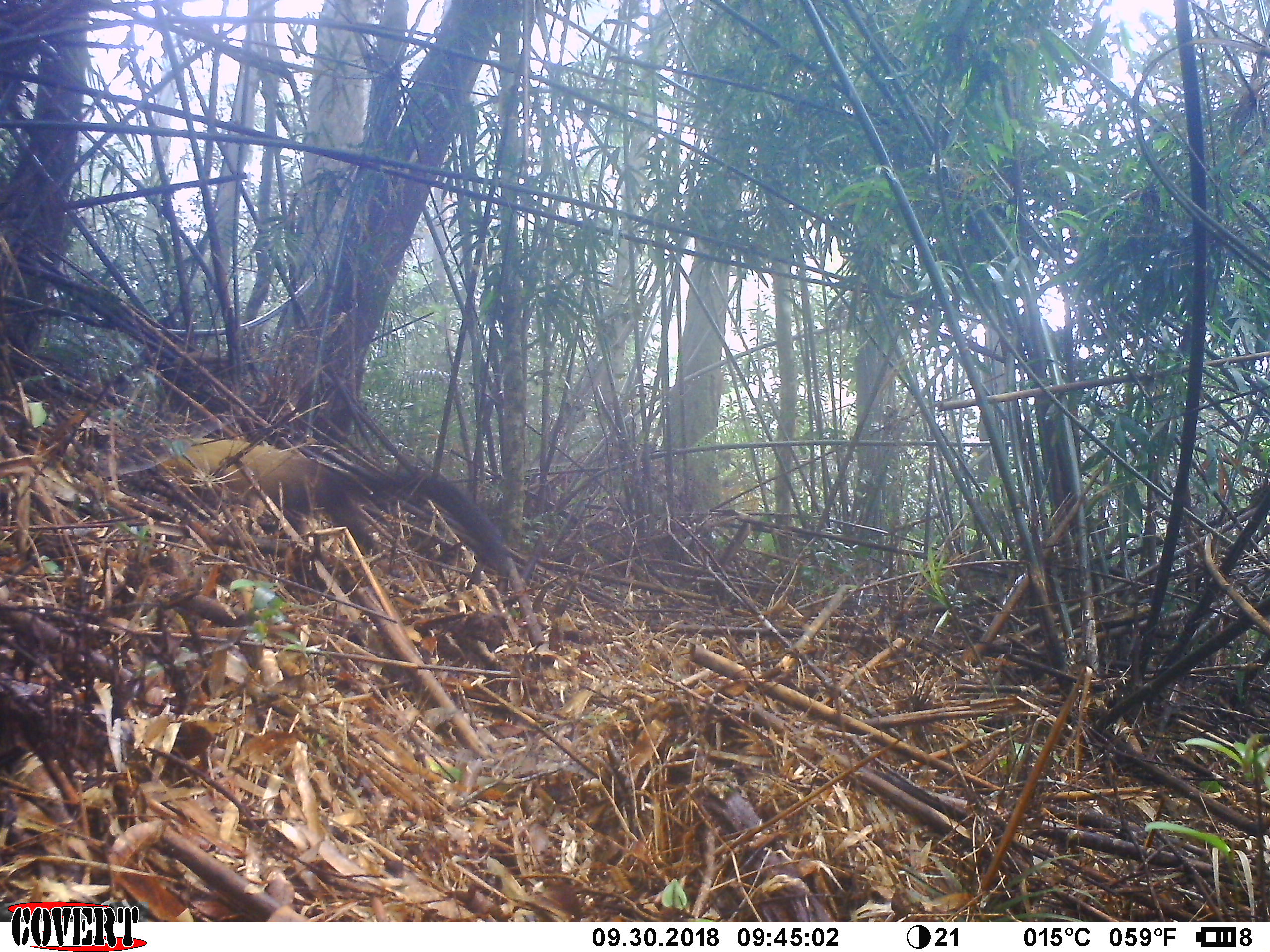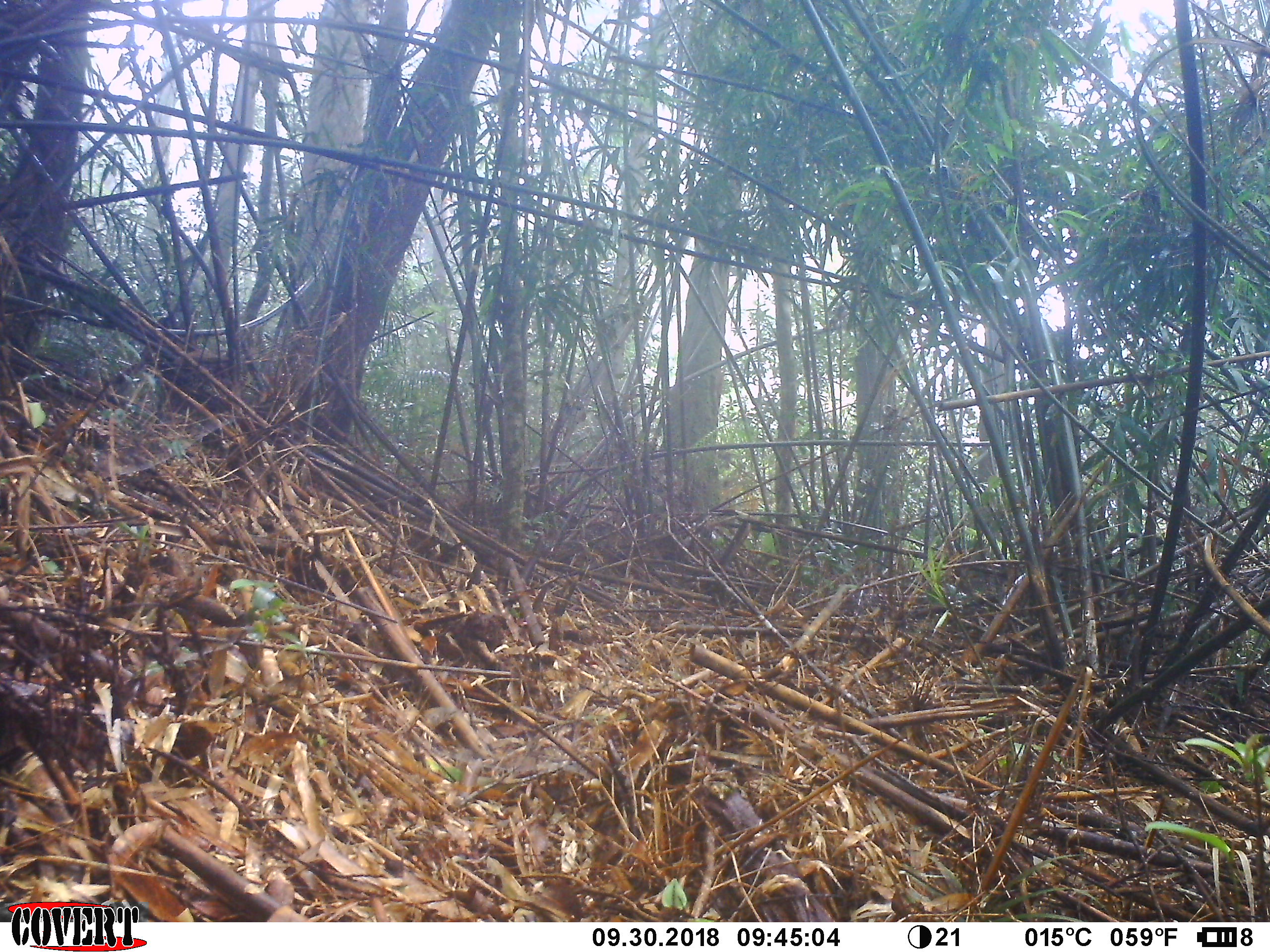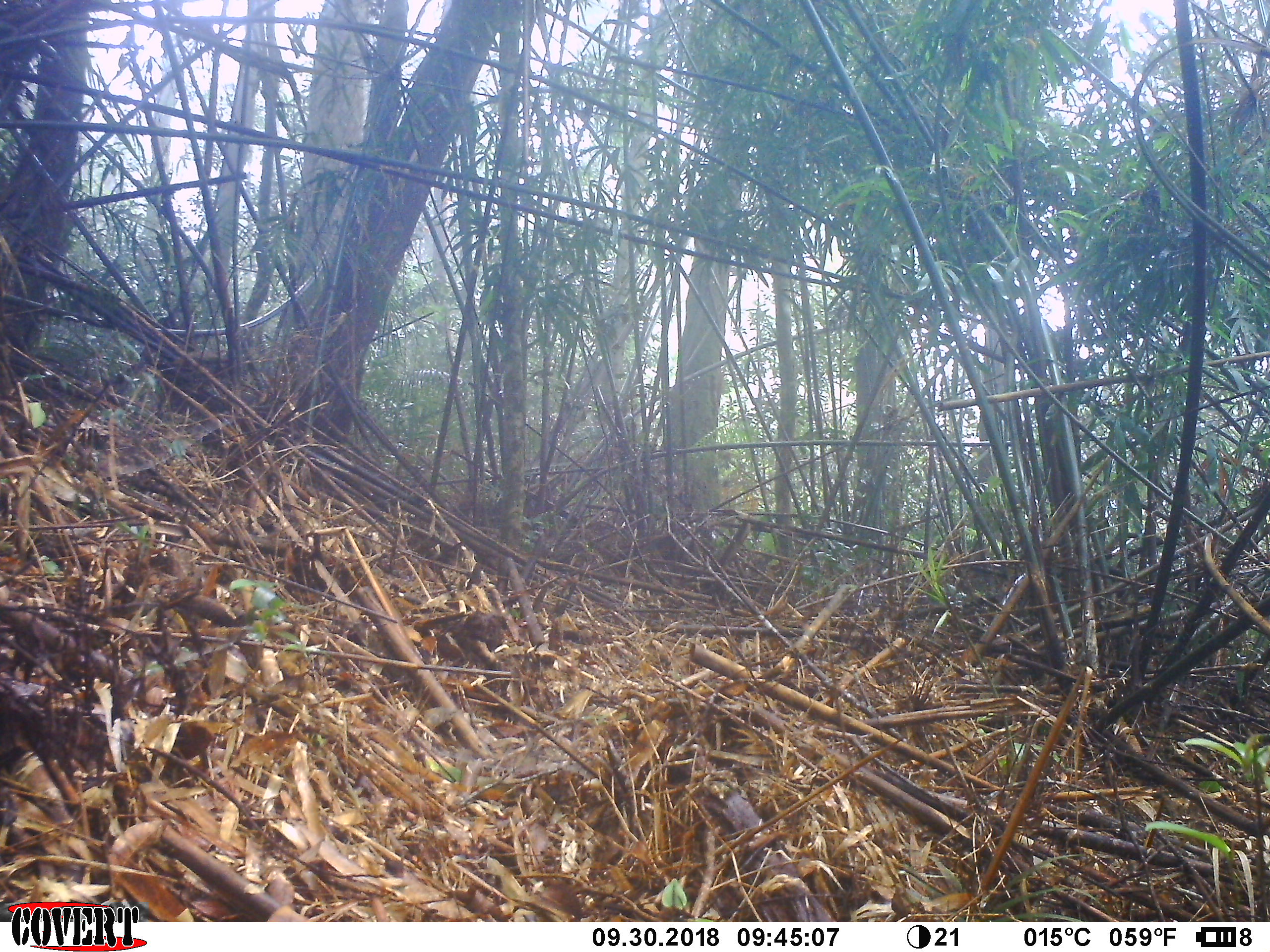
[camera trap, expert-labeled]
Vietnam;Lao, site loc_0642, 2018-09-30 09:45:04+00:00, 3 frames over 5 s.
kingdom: Animalia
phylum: Chordata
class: Mammalia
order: Carnivora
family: Mustelidae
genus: Martes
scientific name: Martes flavigula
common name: yellow-throated marten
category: yellow throated marten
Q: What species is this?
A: Yellow throated marten (yellow-throated marten) (Martes flavigula).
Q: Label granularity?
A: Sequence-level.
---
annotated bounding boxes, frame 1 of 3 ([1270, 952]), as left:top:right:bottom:
yellow throated marten: 145:437:512:575